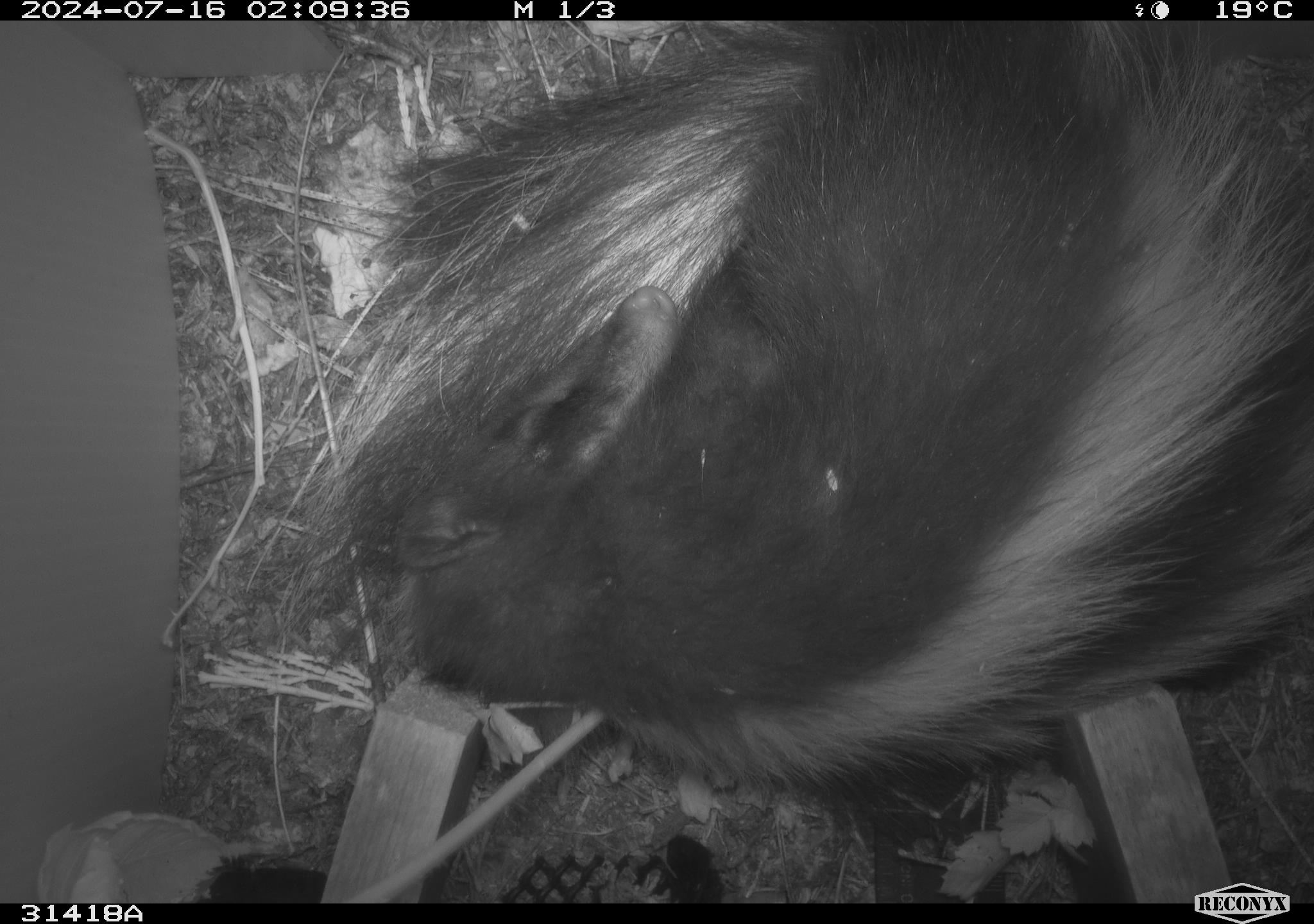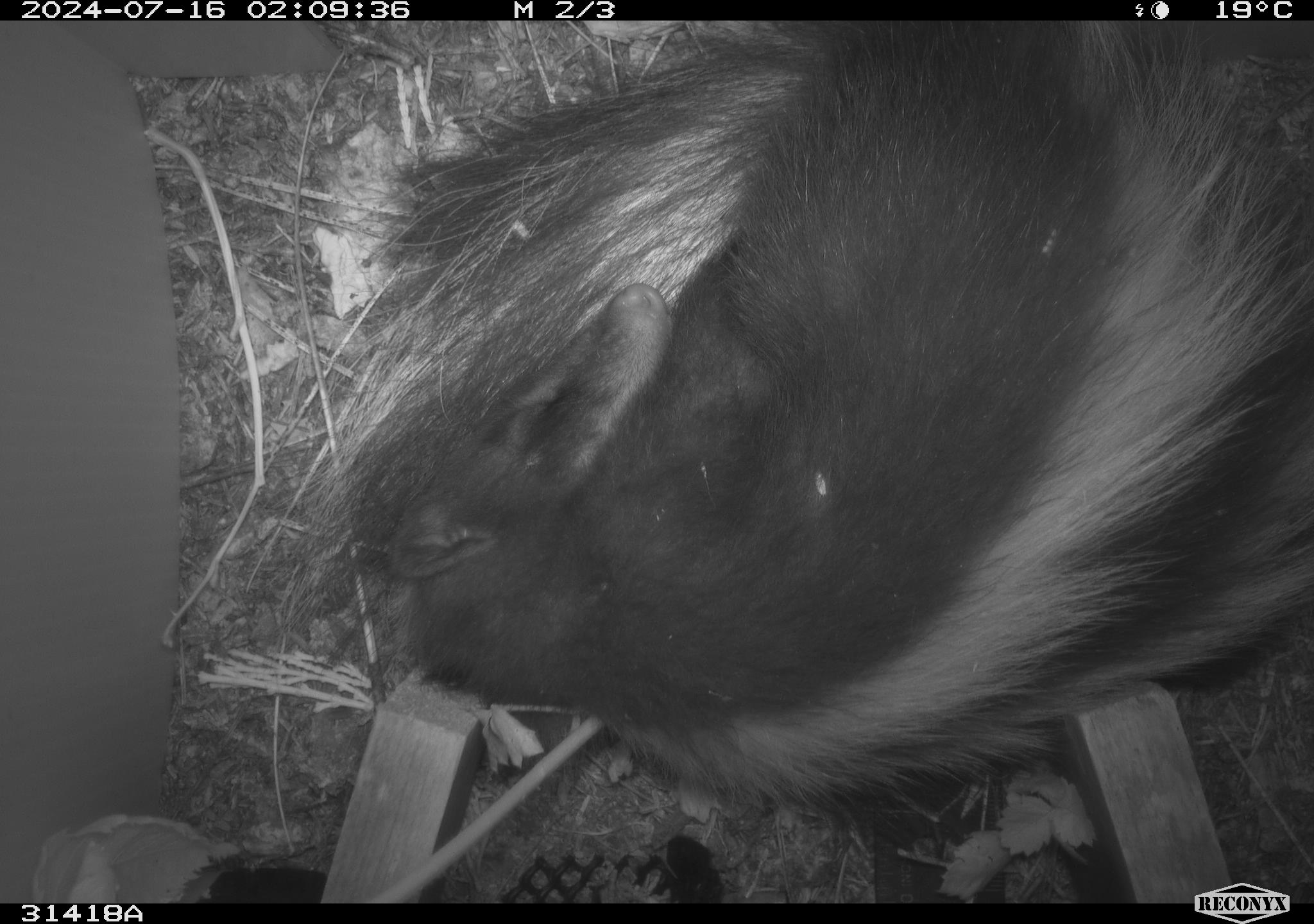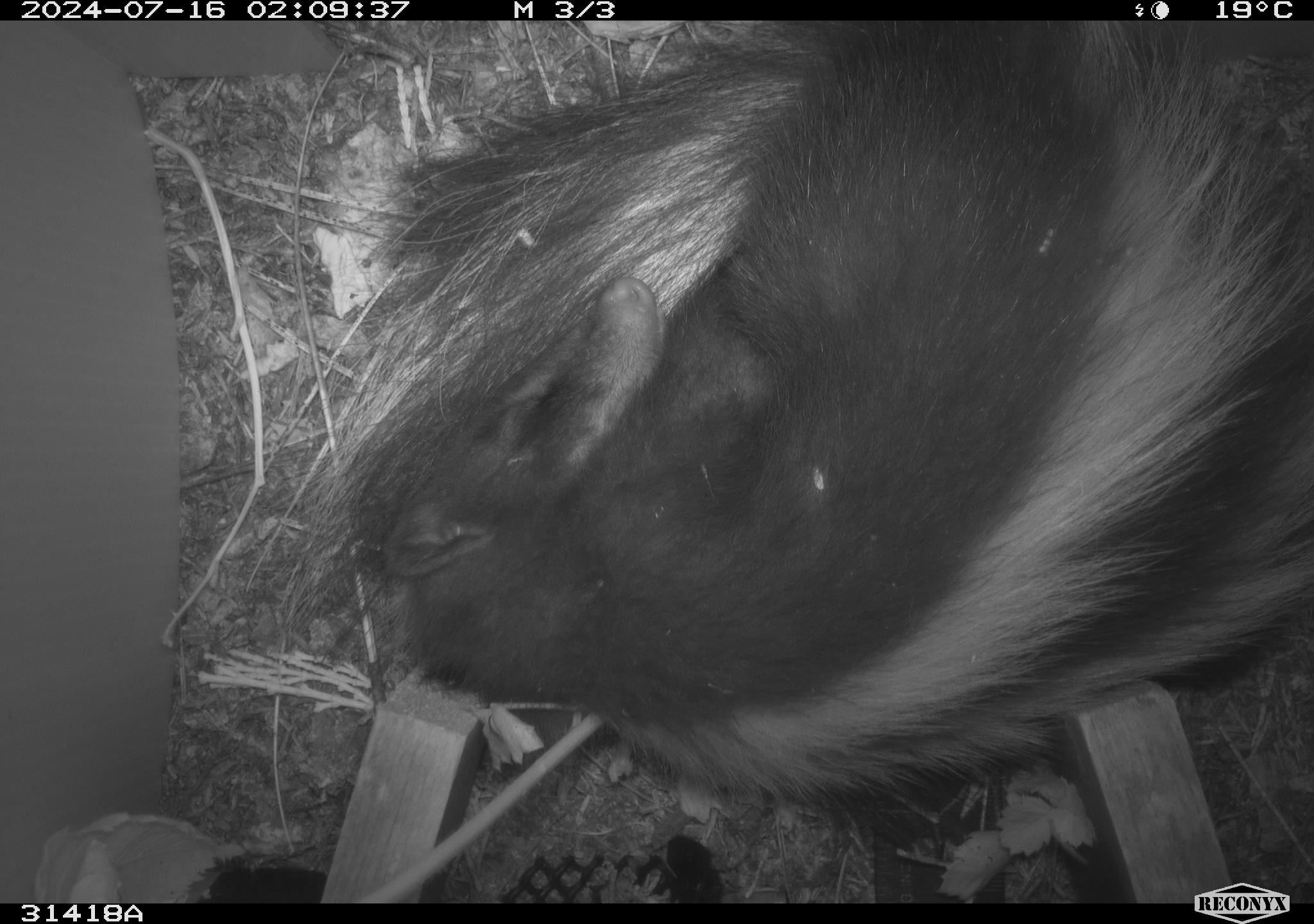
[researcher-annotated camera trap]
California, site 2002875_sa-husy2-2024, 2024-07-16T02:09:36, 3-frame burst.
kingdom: Animalia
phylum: Chordata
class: Mammalia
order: Carnivora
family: Mephitidae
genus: Mephitis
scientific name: Mephitis mephitis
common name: striped skunk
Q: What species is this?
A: Striped skunk (Mephitis mephitis).